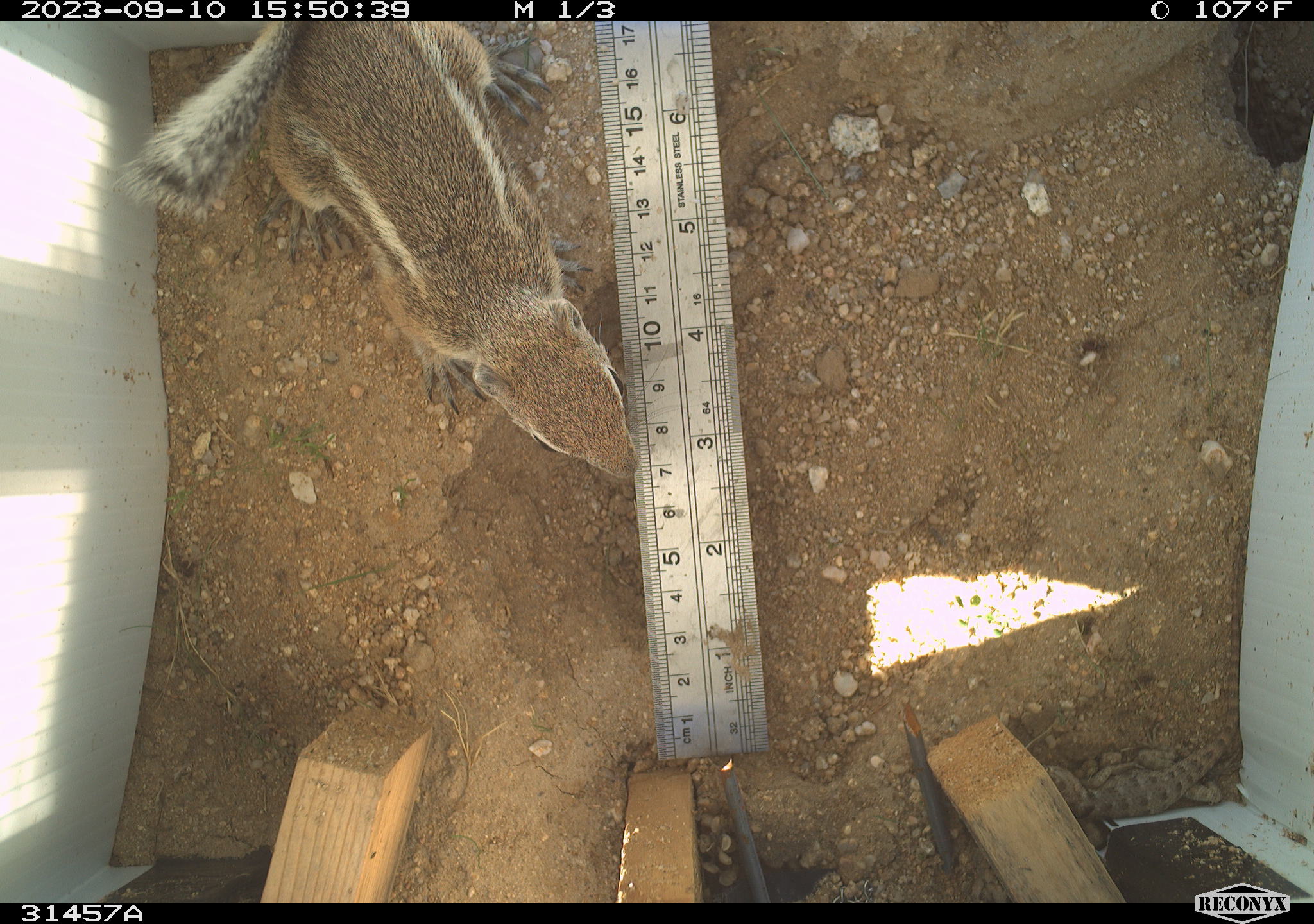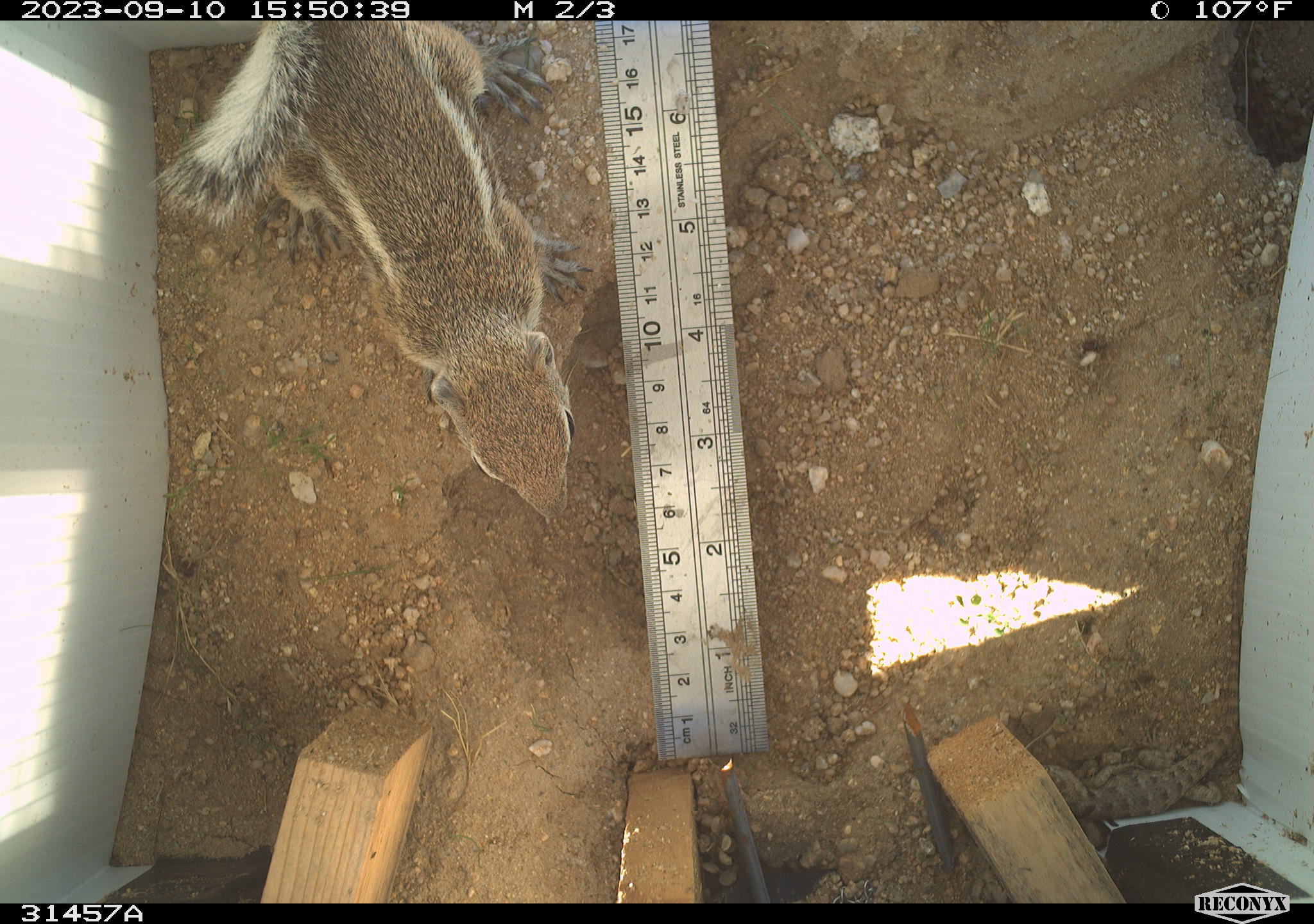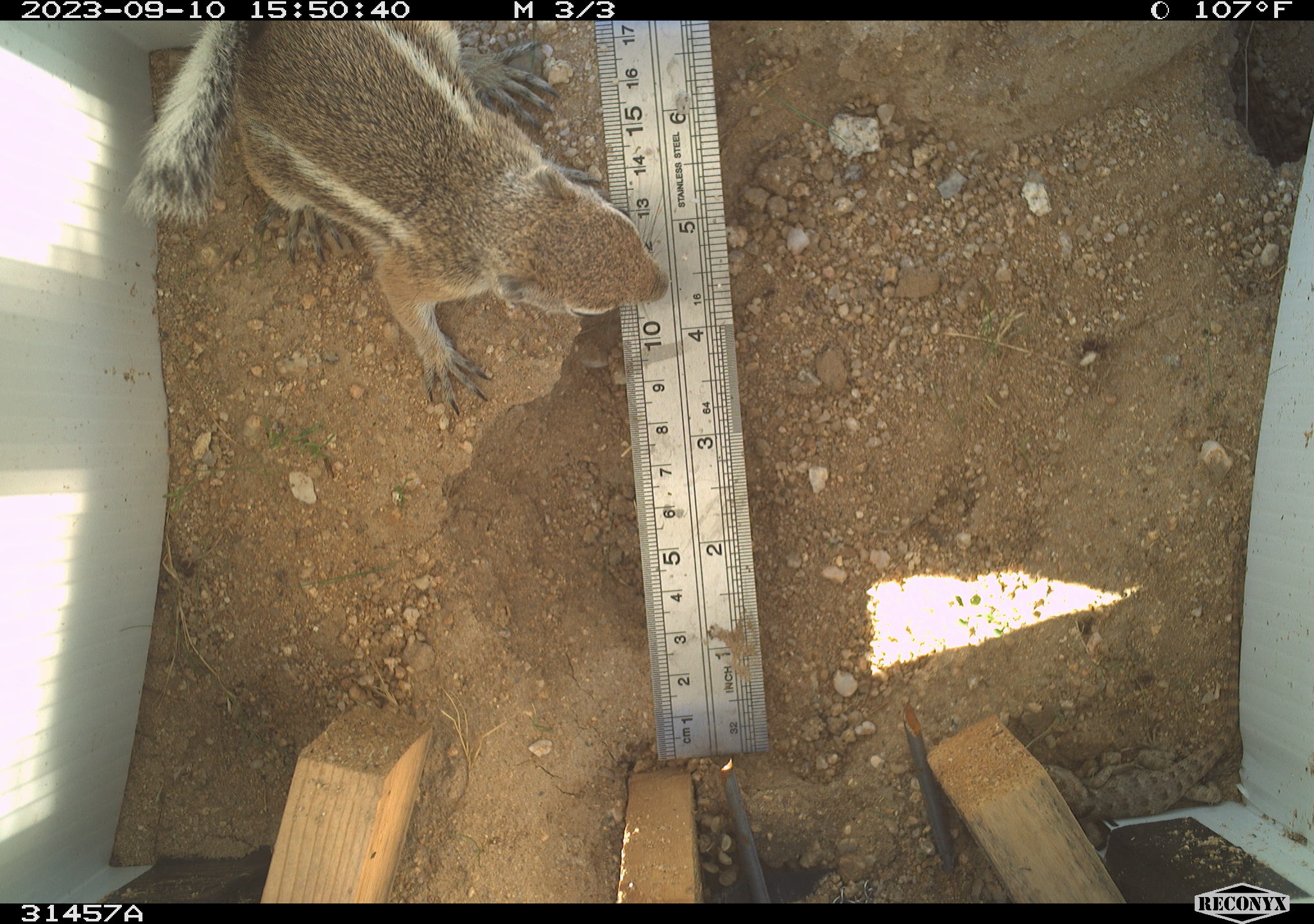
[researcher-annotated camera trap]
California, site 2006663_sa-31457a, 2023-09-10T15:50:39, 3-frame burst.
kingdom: Animalia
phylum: Chordata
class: Mammalia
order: Rodentia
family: Sciuridae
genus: Ammospermophilus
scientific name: Ammospermophilus leucurus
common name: white-tailed antelope squirrel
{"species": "white-tailed antelope squirrel (Ammospermophilus leucurus)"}